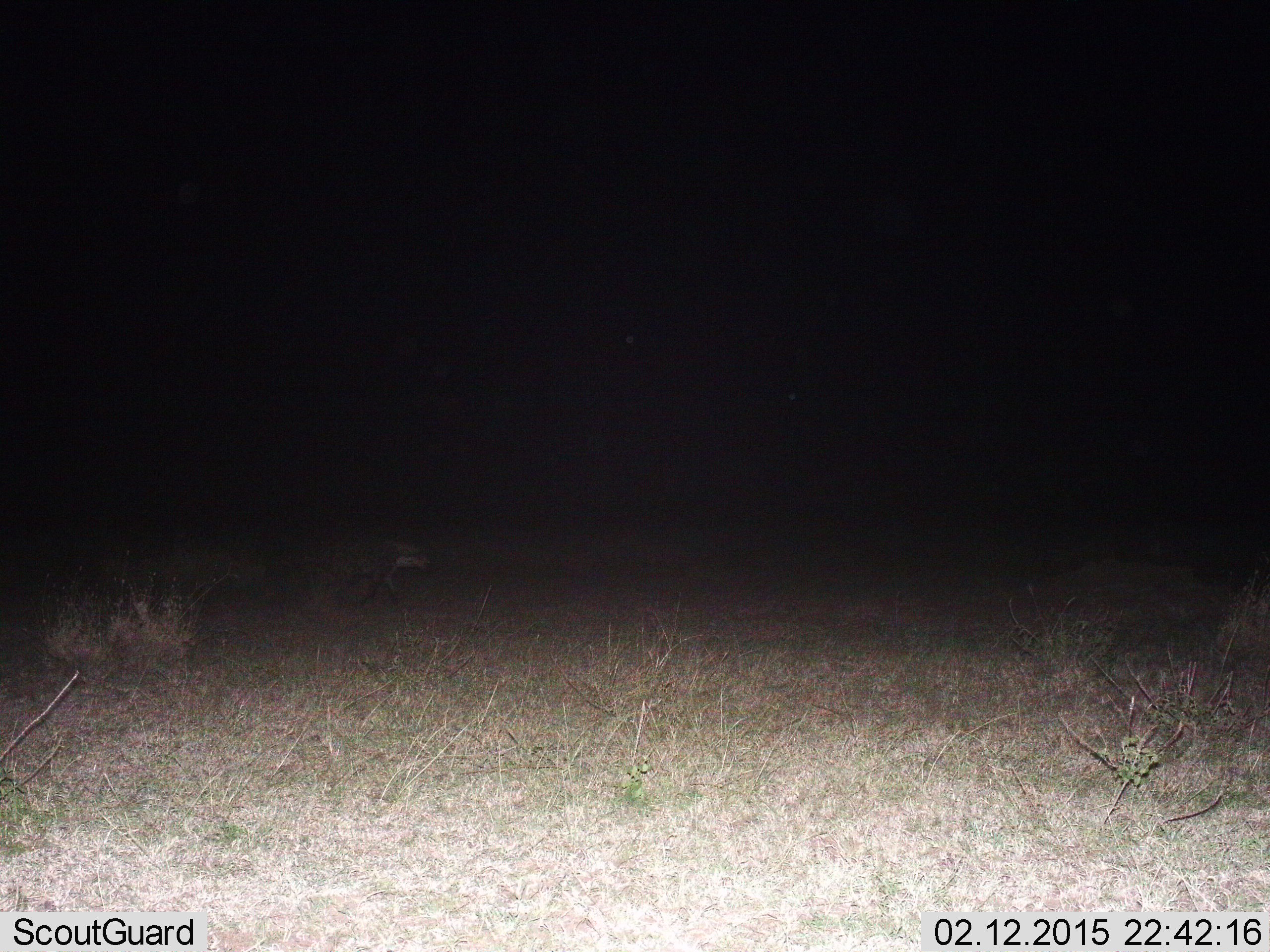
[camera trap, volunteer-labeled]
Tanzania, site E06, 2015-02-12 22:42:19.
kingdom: Animalia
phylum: Chordata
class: Mammalia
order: Carnivora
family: Hyaenidae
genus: Crocuta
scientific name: Crocuta crocuta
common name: spotted hyena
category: hyenaspotted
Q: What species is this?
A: Hyenaspotted (spotted hyena) (Crocuta crocuta).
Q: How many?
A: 1.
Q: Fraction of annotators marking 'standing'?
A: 22%.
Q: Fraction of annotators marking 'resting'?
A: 0%.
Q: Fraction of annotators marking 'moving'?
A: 89%.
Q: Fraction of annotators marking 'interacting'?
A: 0%.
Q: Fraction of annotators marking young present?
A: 0%.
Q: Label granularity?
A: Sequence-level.